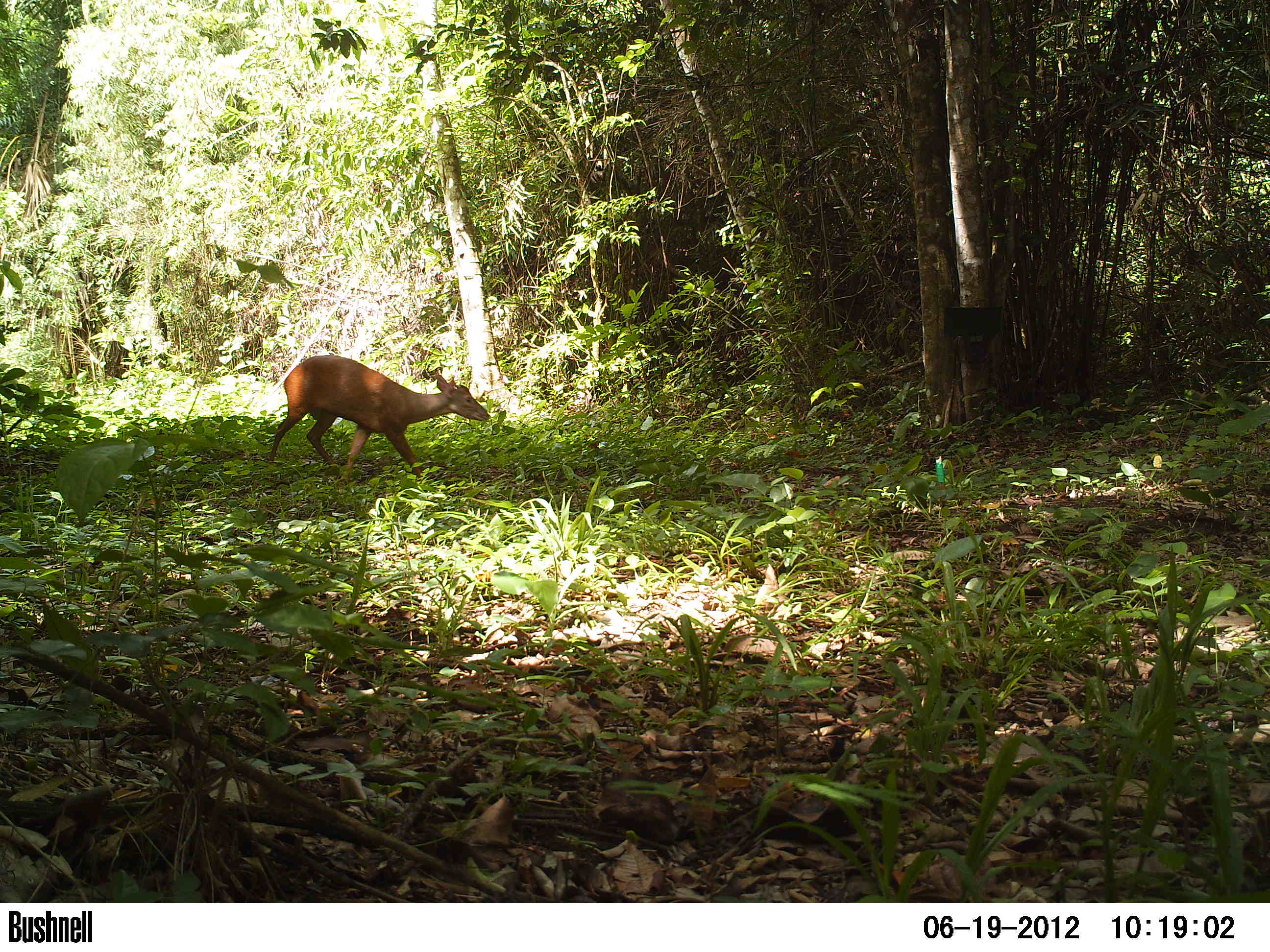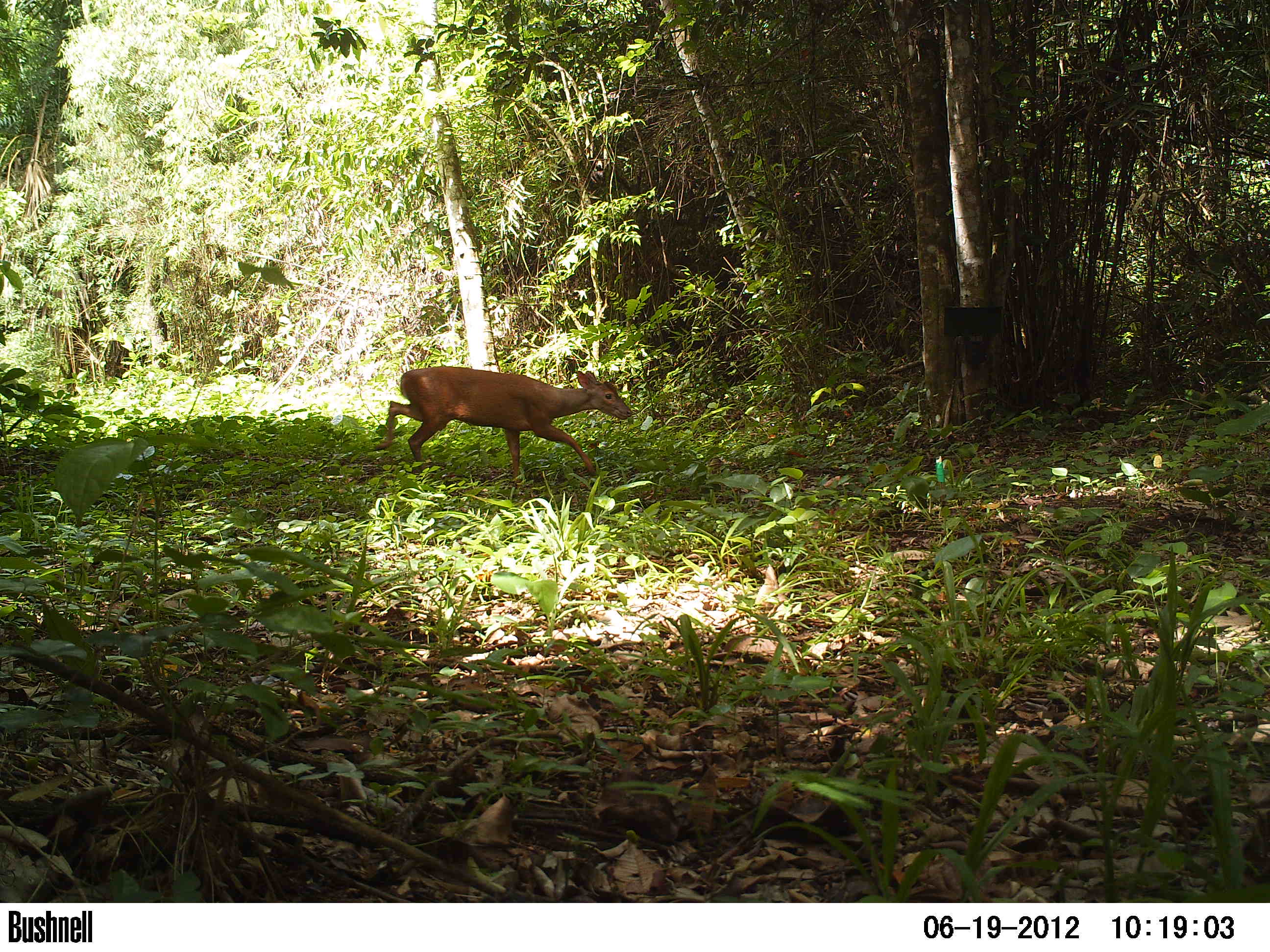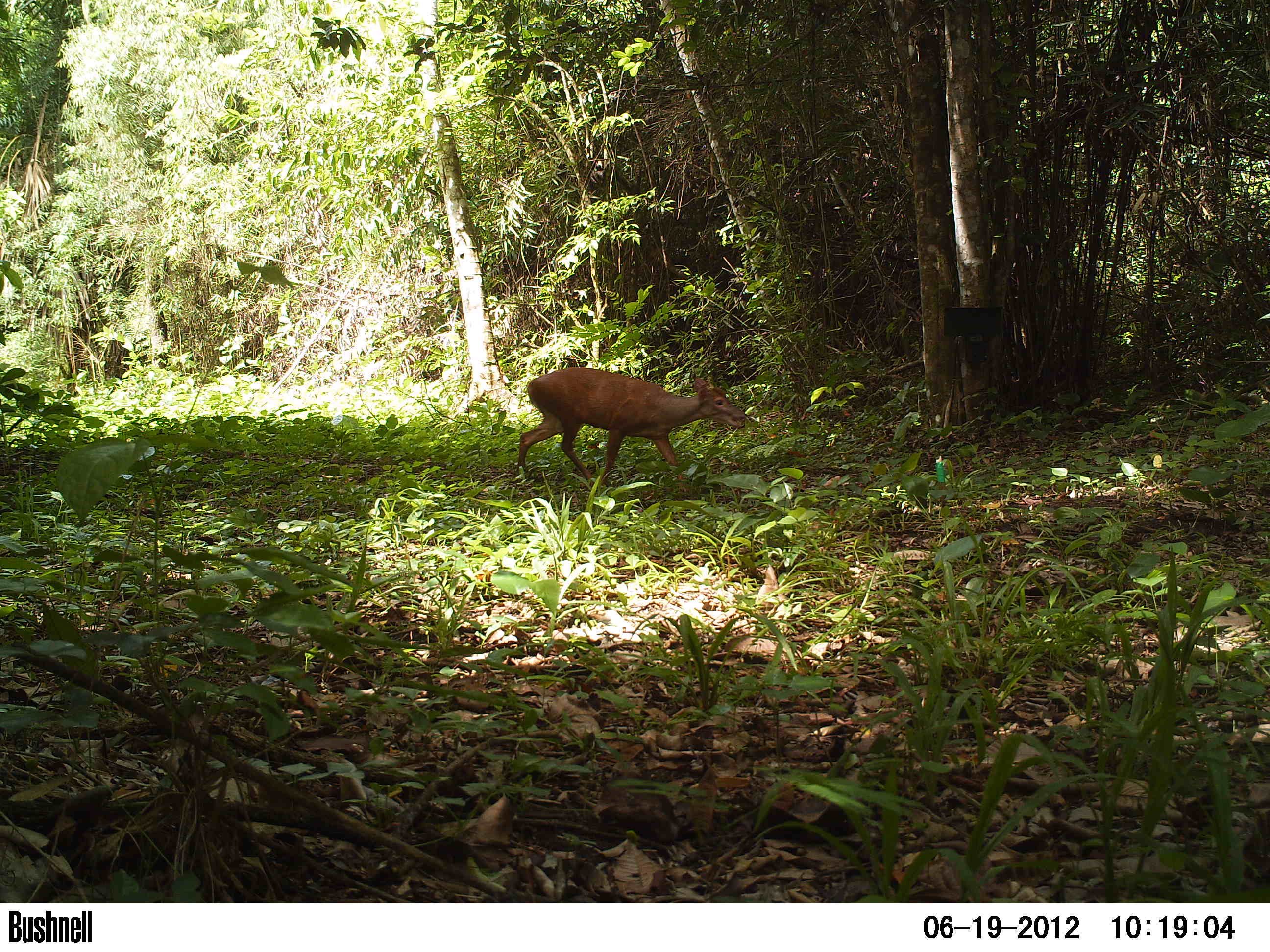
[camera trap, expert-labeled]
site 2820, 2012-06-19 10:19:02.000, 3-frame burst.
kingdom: Animalia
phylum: Chordata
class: Mammalia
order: Artiodactyla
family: Cervidae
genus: Mazama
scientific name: Mazama temama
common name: central american red brocket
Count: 1.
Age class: adult.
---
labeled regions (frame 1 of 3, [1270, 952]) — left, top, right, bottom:
mazama temama: 266, 355, 490, 484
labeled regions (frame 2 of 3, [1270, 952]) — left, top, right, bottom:
mazama temama: 374, 366, 631, 487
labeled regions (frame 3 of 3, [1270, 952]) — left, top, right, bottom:
mazama temama: 515, 365, 750, 492